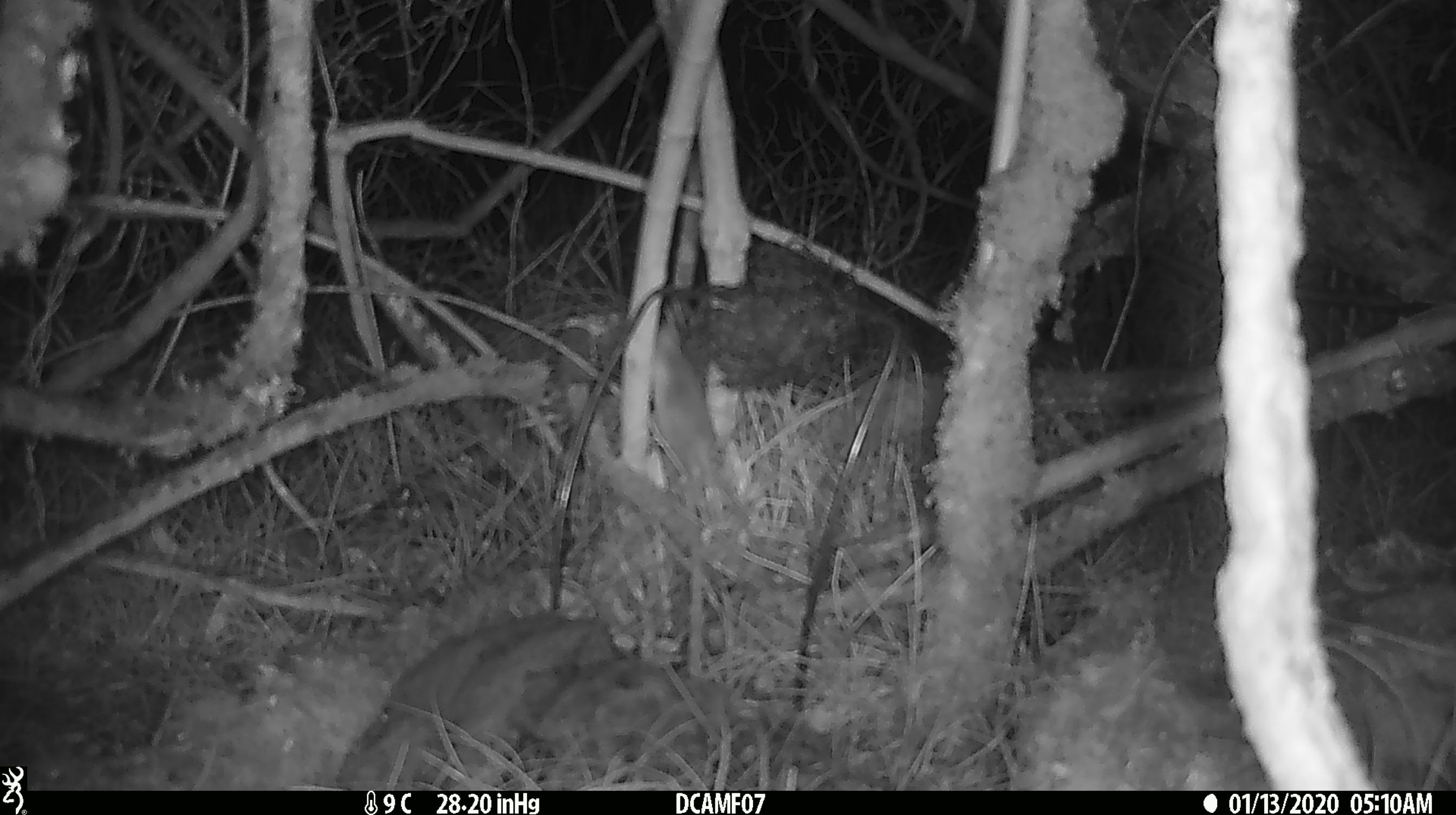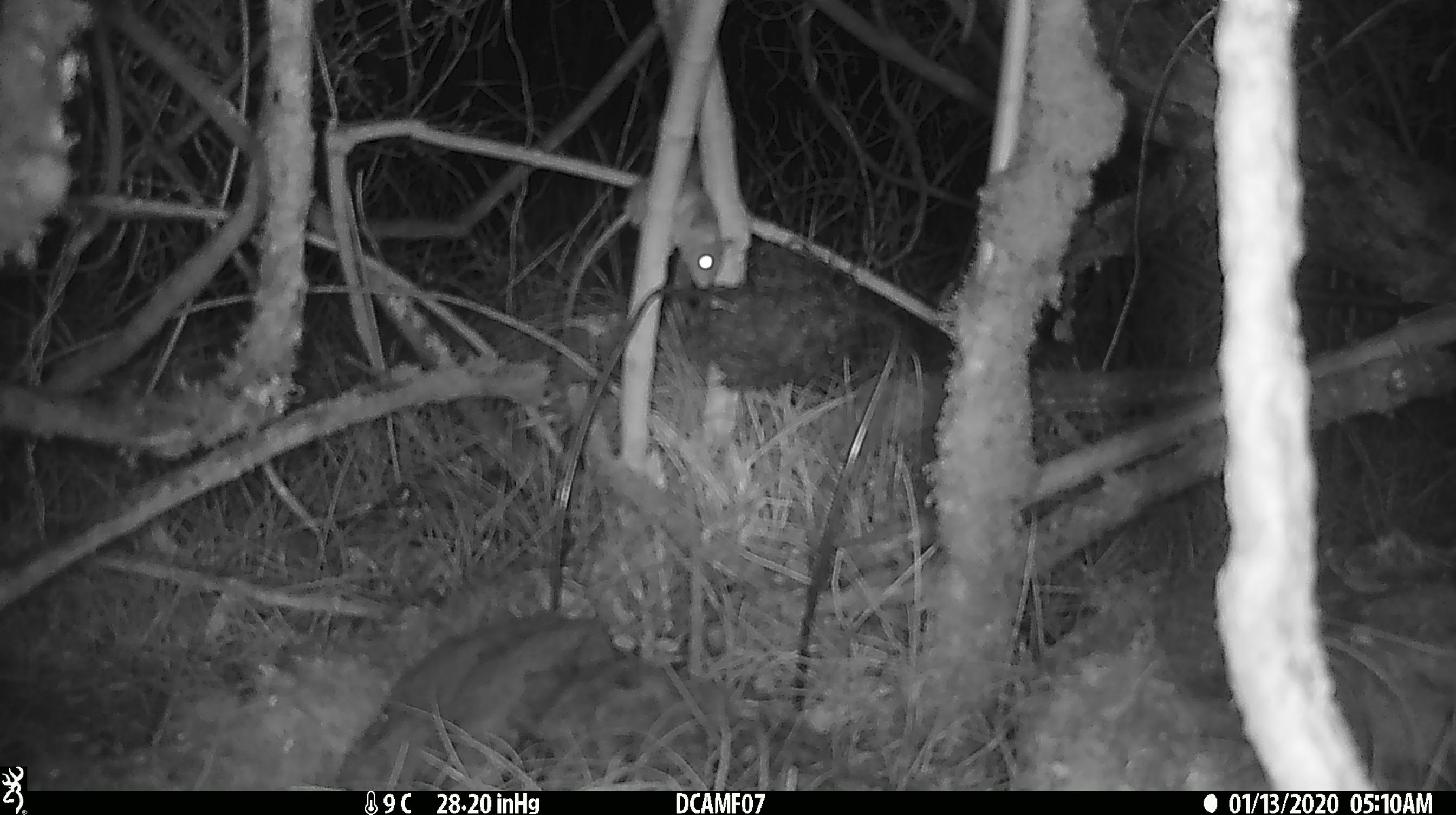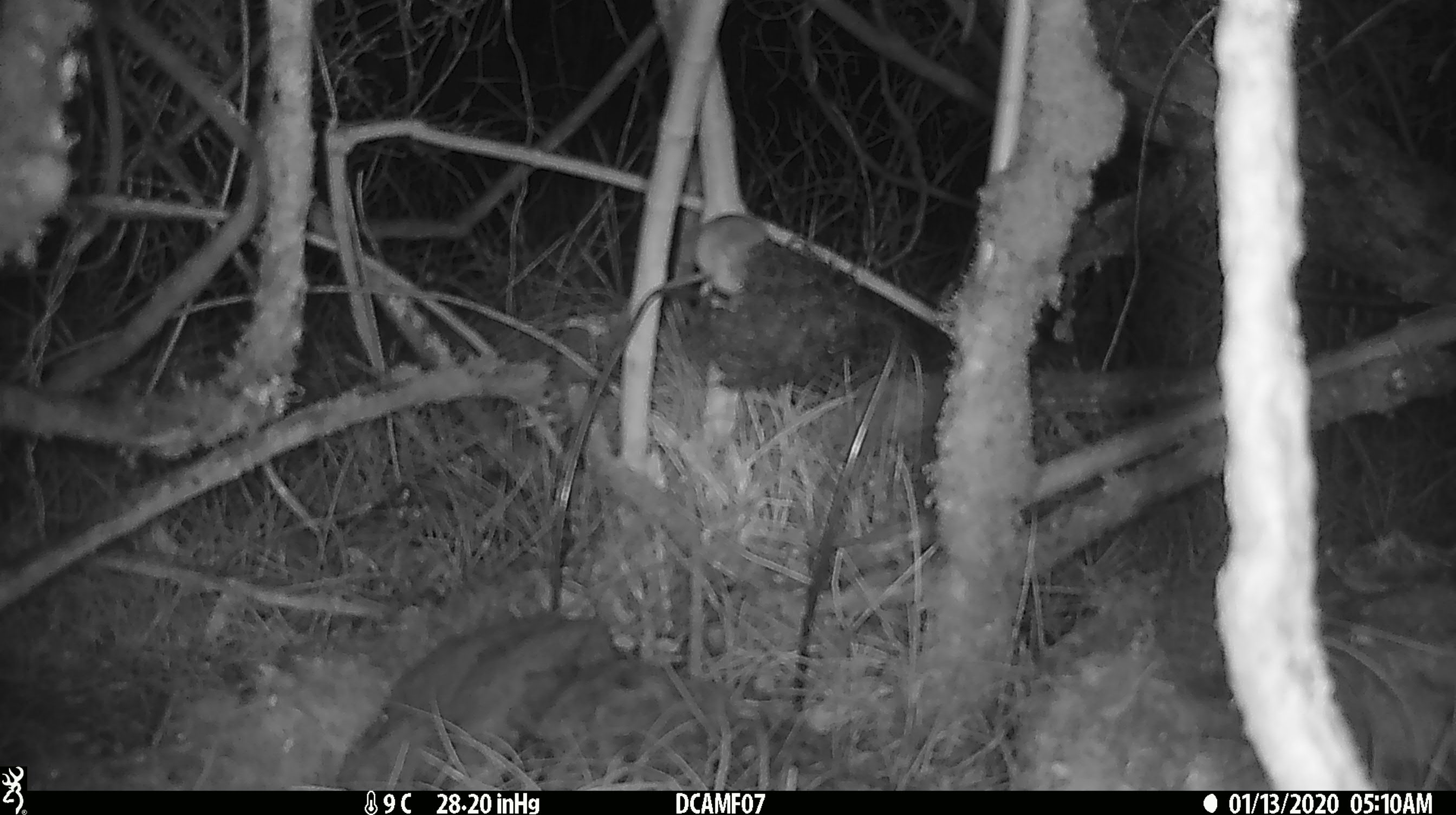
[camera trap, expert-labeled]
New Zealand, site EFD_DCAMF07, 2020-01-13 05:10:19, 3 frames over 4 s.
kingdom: Animalia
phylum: Chordata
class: Mammalia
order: Rodentia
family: Muridae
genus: Mus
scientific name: Mus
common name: mouse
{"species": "mouse (Mus)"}